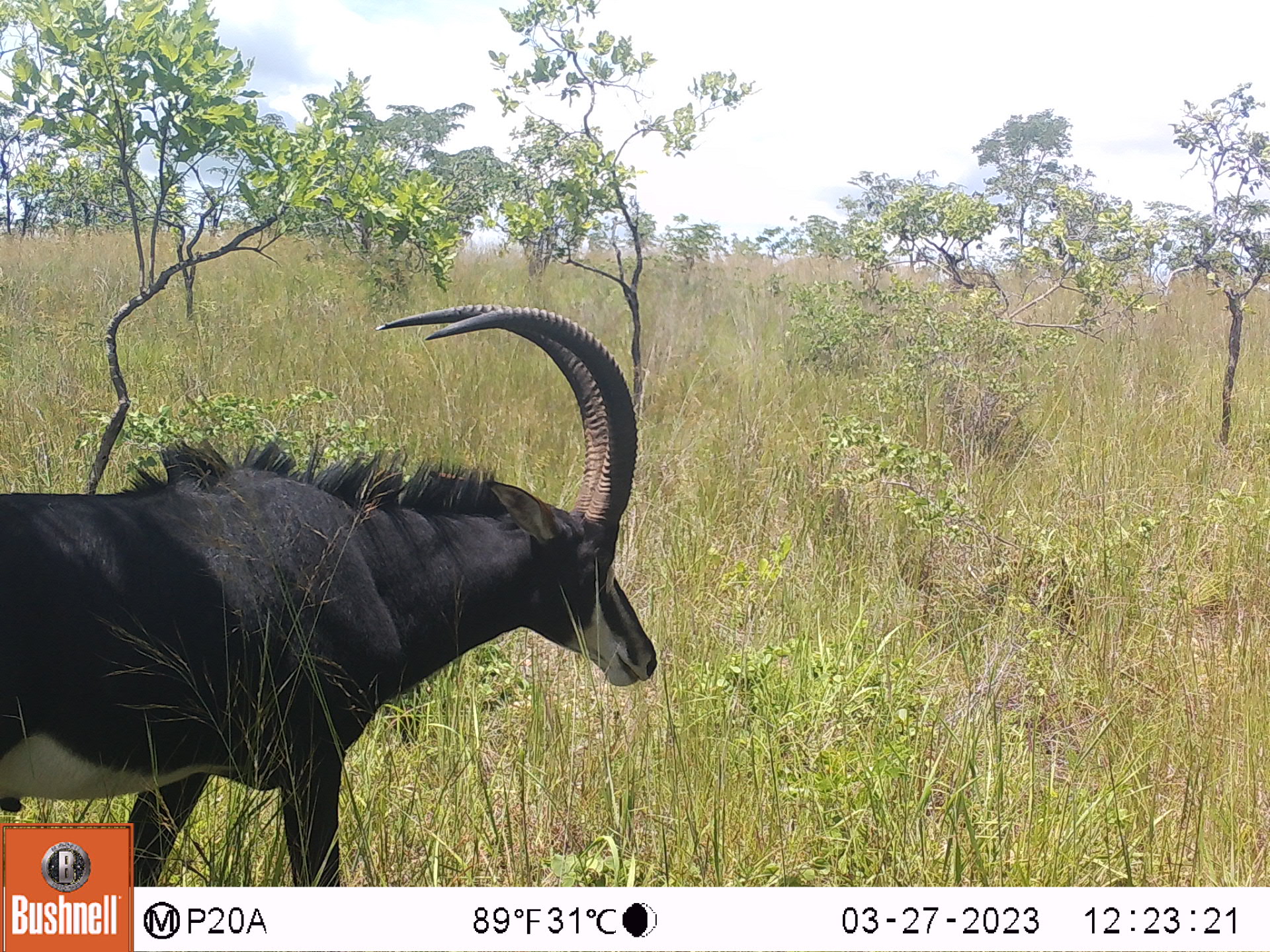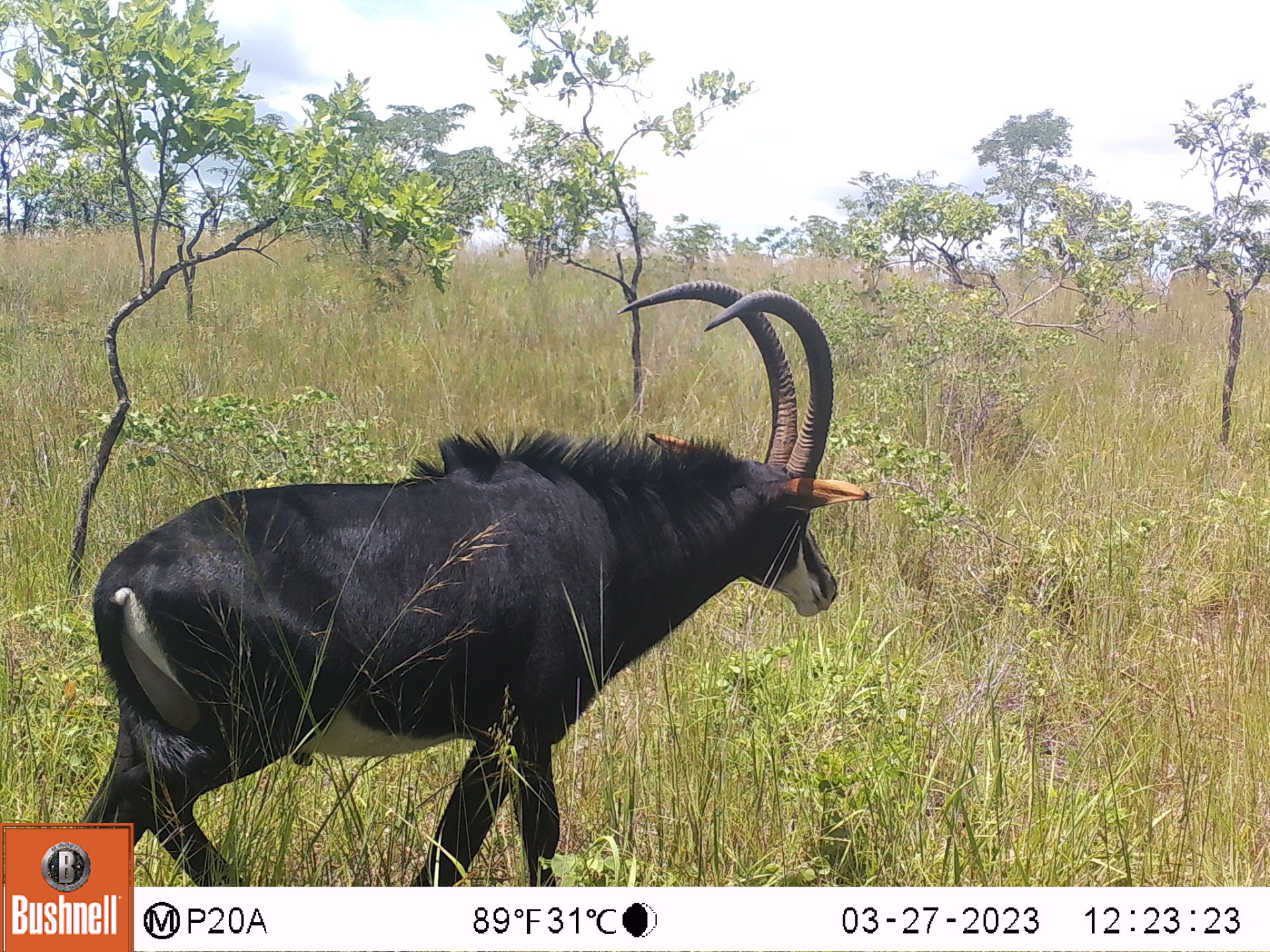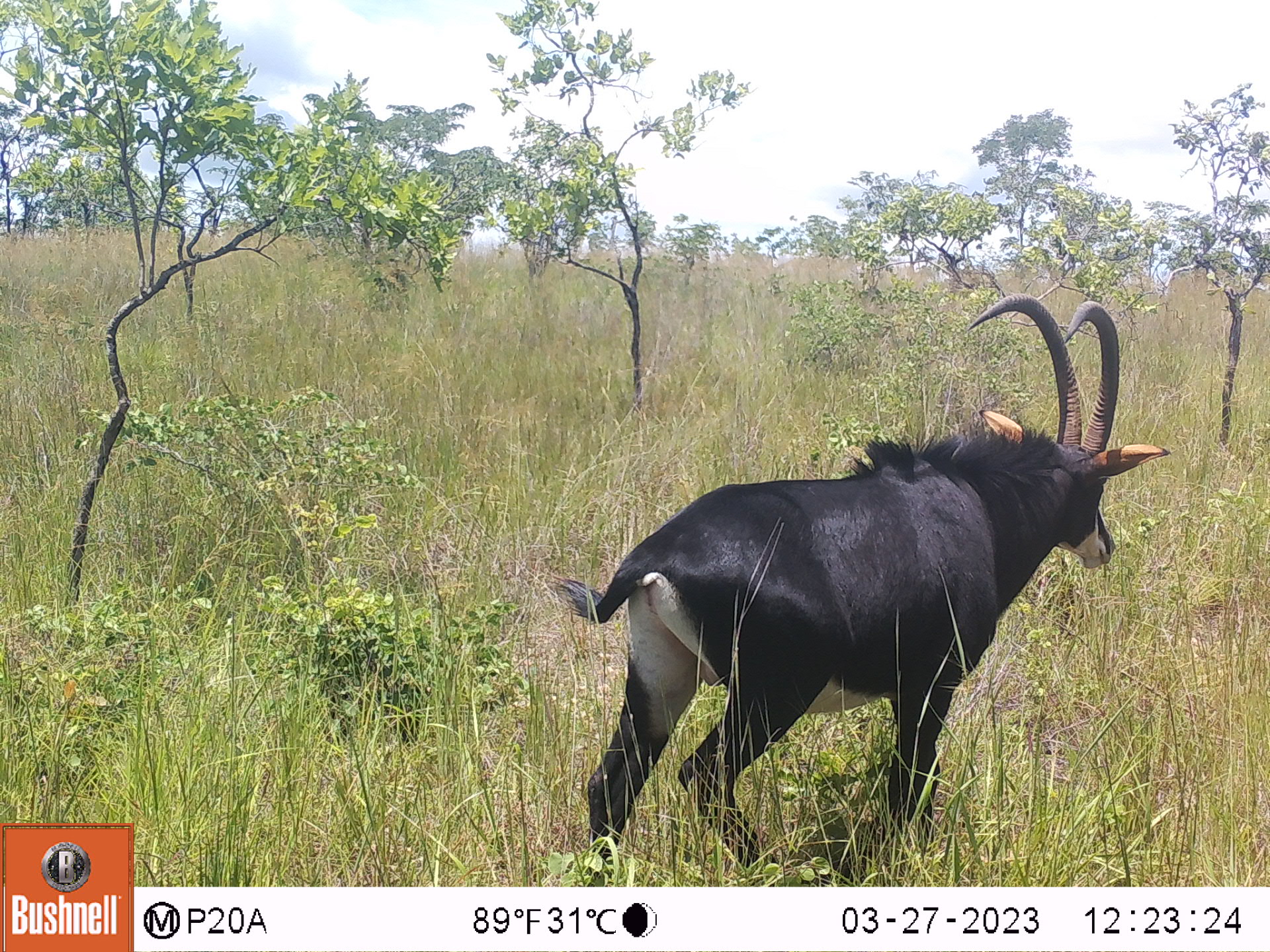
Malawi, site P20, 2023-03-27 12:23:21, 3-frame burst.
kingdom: Animalia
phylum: Chordata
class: Mammalia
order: Artiodactyla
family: Bovidae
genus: Hippotragus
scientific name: Hippotragus niger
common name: sable antelope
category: sable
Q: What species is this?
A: Sable (sable antelope) (Hippotragus niger).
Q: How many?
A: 1.